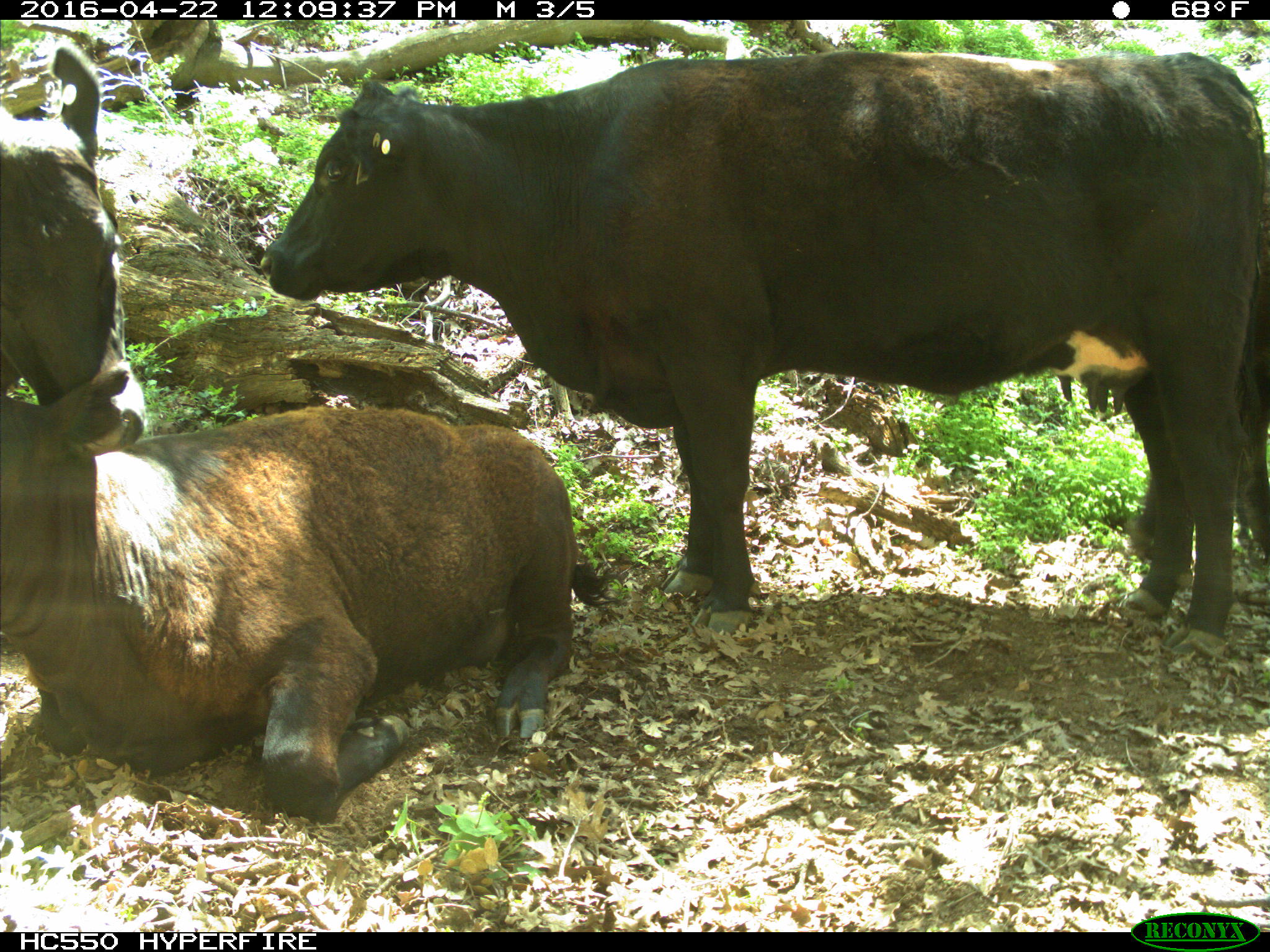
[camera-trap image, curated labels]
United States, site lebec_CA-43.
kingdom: Animalia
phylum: Chordata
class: Mammalia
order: Artiodactyla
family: Bovidae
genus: Bos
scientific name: Bos taurus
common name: domestic cow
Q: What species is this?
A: Bos taurus (domestic cow).